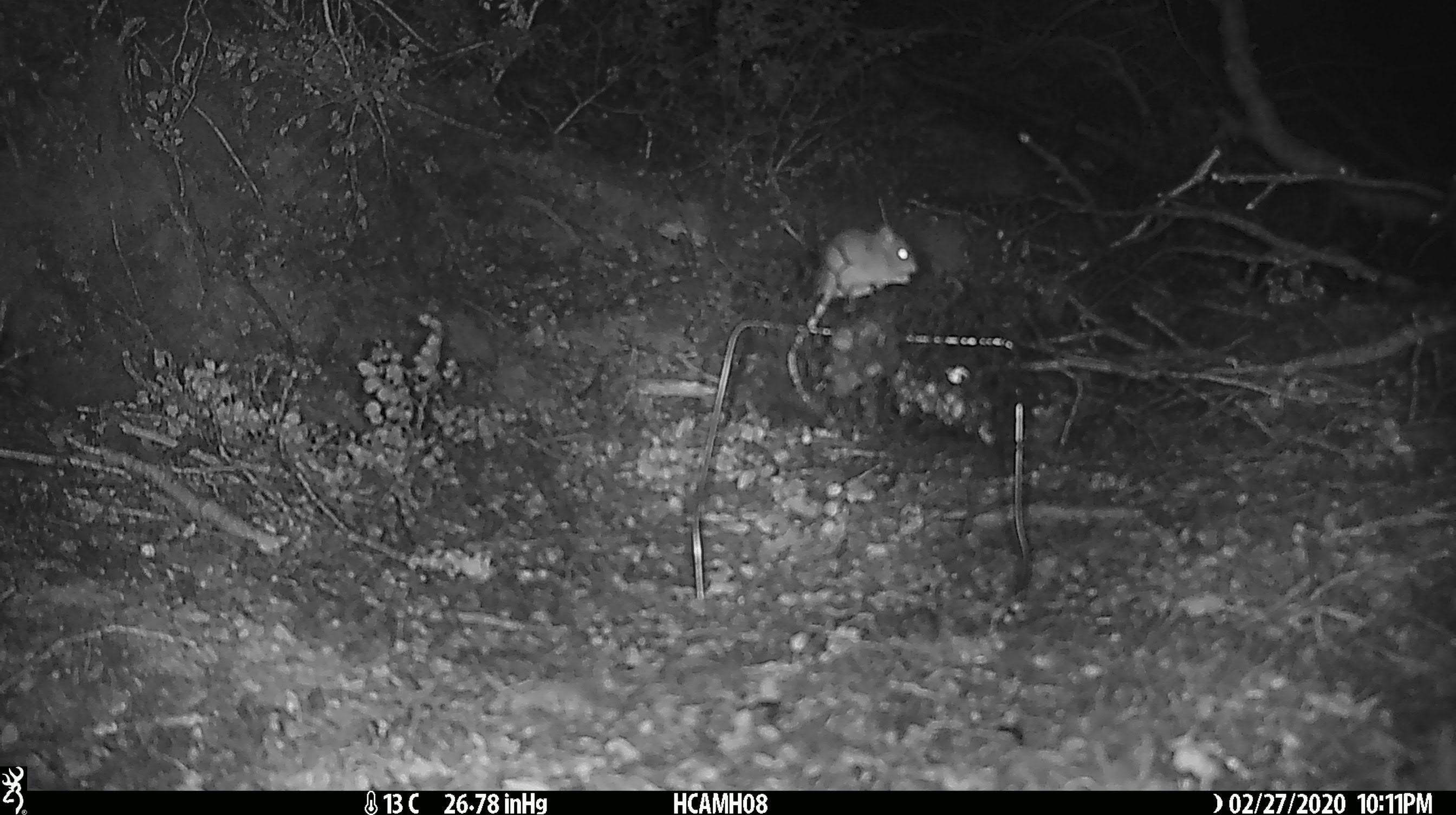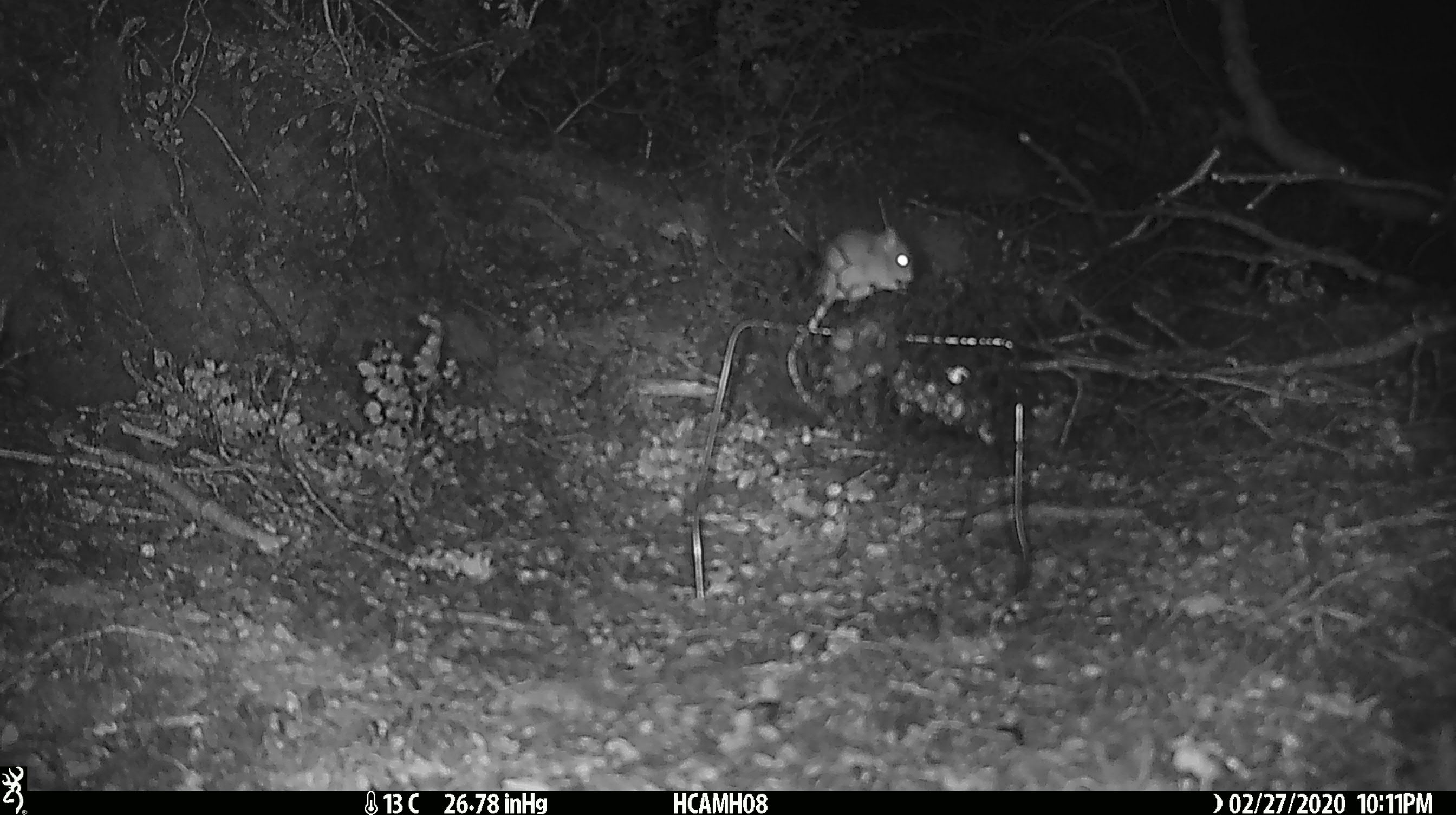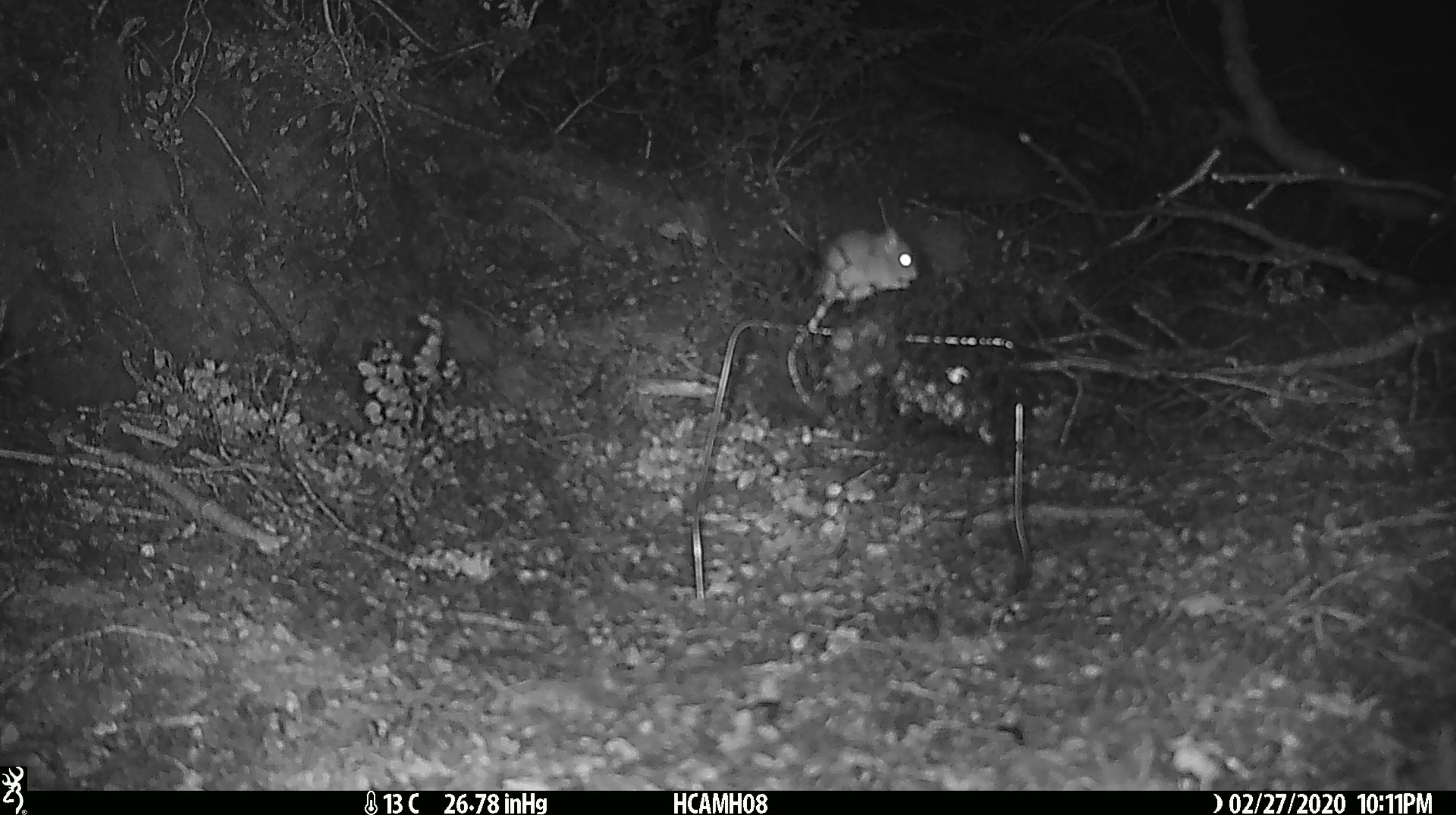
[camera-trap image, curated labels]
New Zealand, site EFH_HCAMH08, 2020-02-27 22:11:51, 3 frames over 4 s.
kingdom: Animalia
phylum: Chordata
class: Mammalia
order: Rodentia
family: Muridae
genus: Mus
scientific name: Mus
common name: mouse